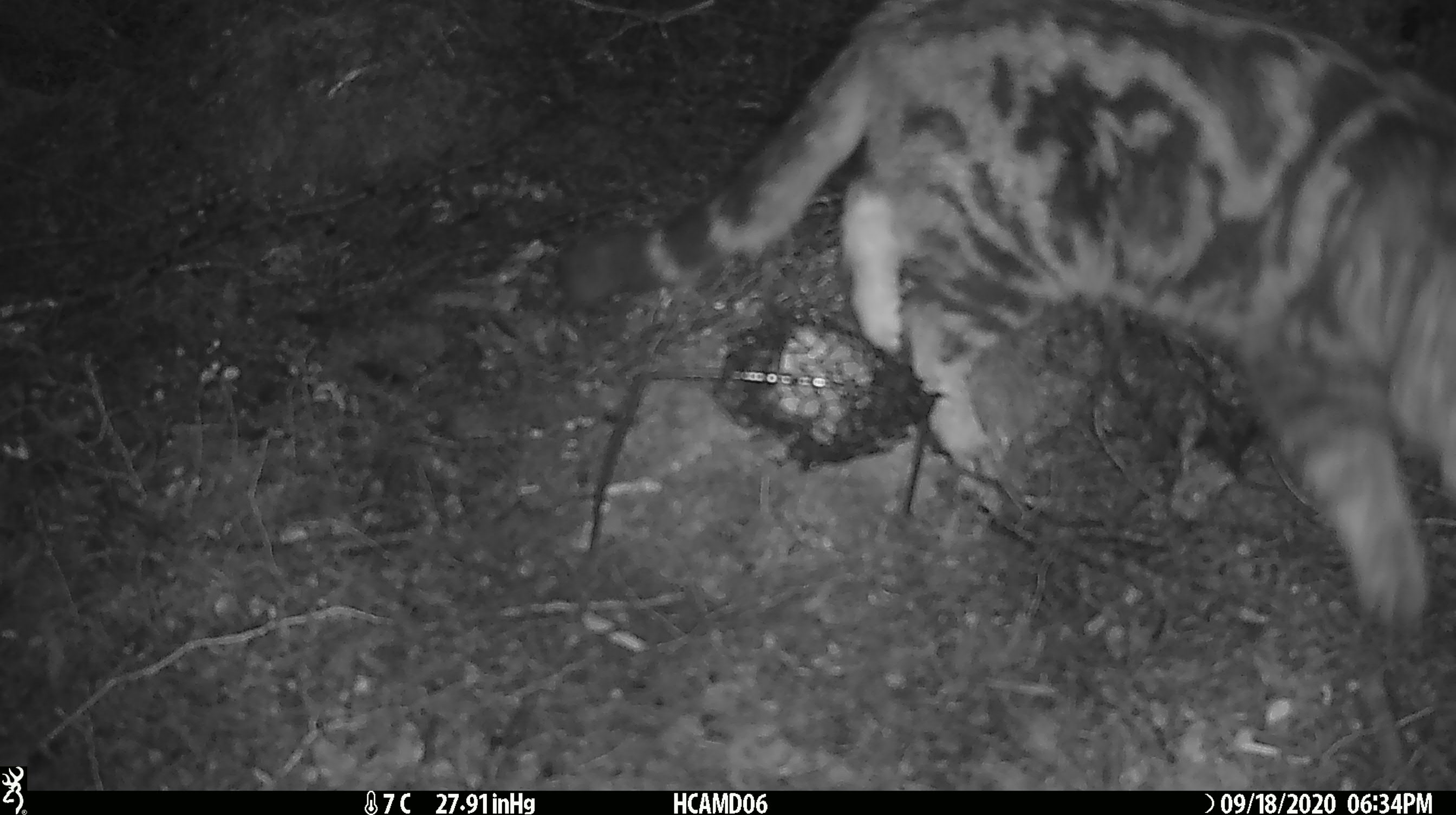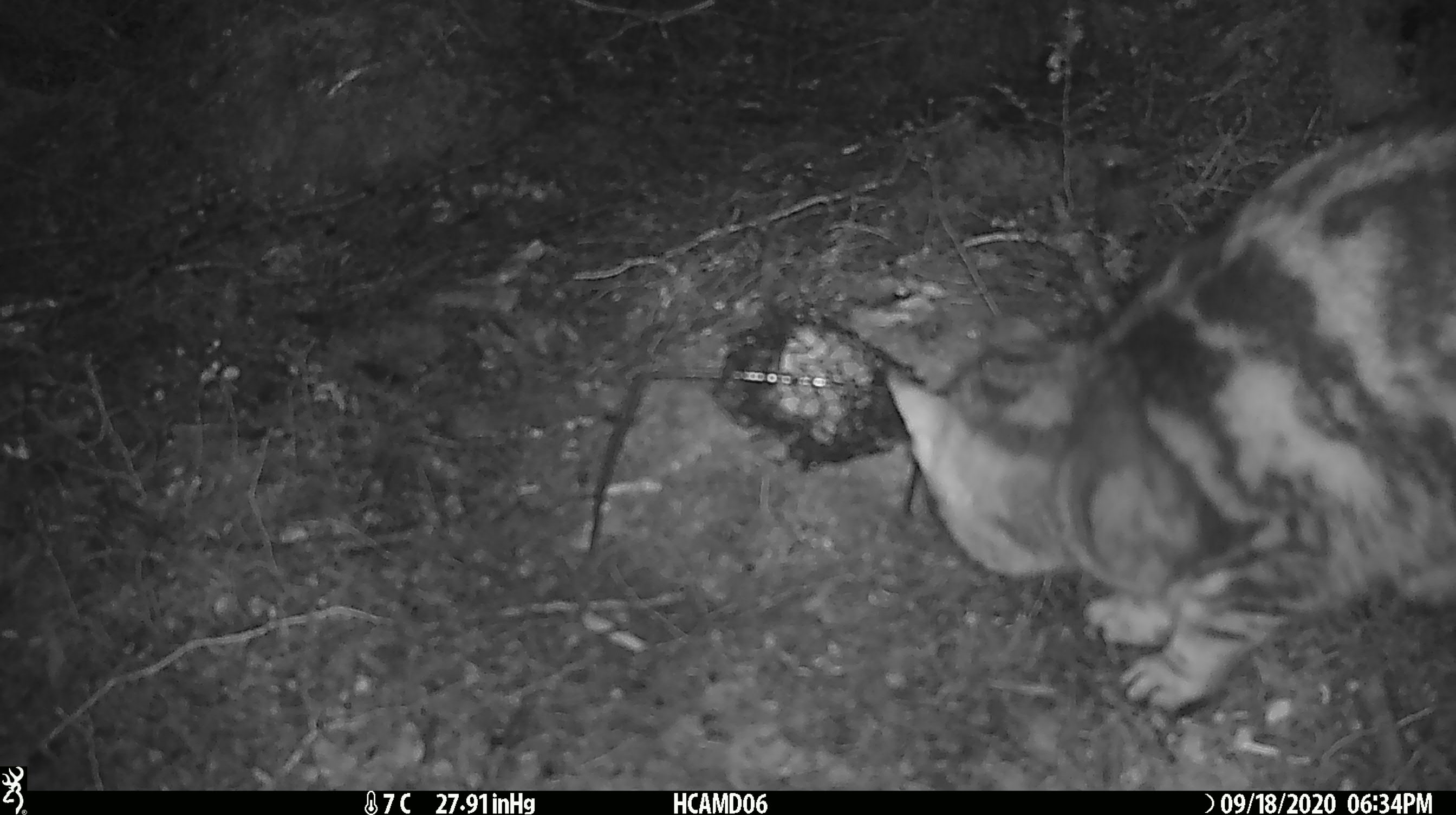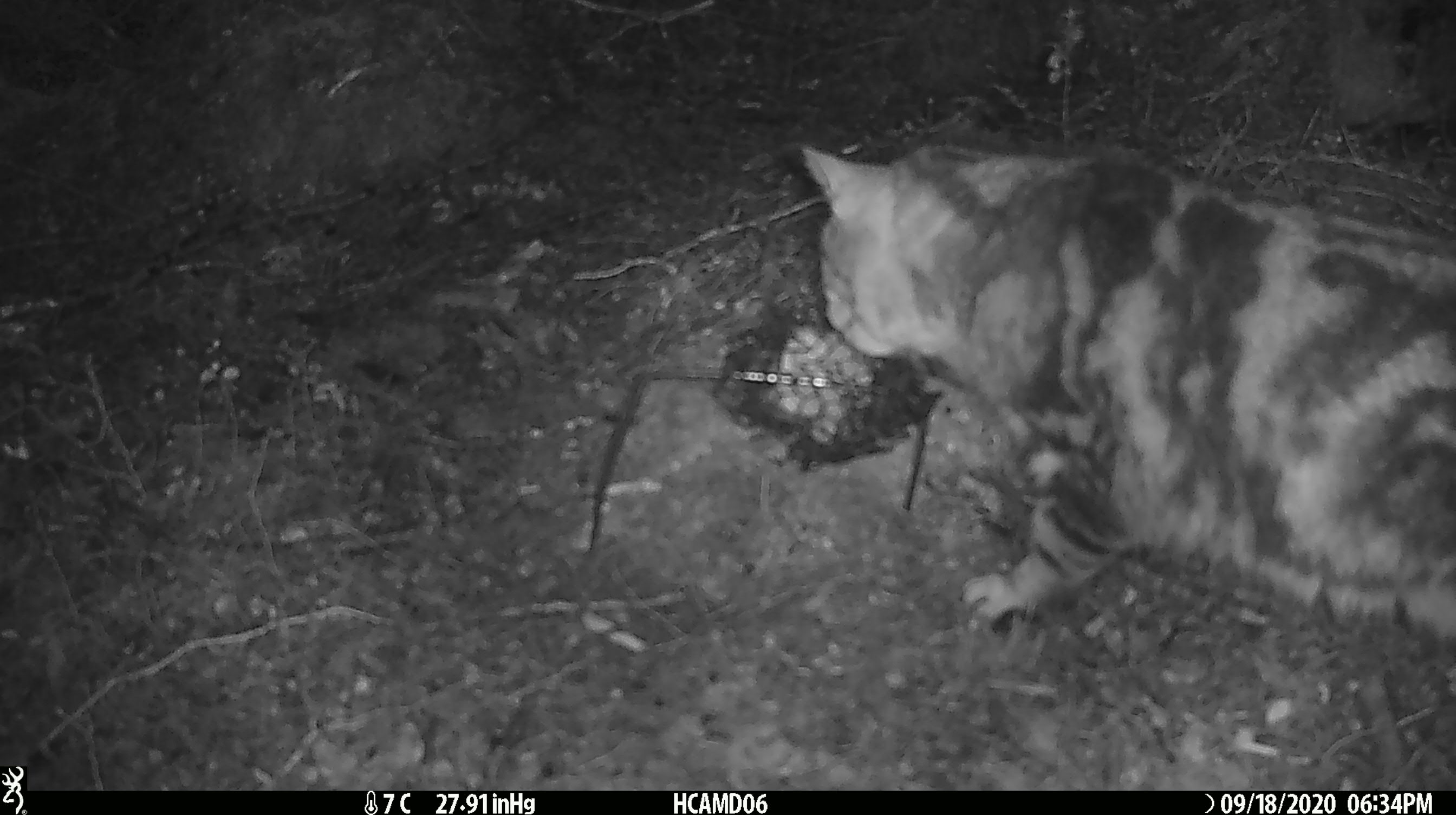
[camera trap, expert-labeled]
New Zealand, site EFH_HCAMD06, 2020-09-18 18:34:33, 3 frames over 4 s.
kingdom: Animalia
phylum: Chordata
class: Mammalia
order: Carnivora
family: Felidae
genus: Felis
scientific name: Felis catus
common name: domestic cat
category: cat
Cat (domestic cat) (Felis catus).